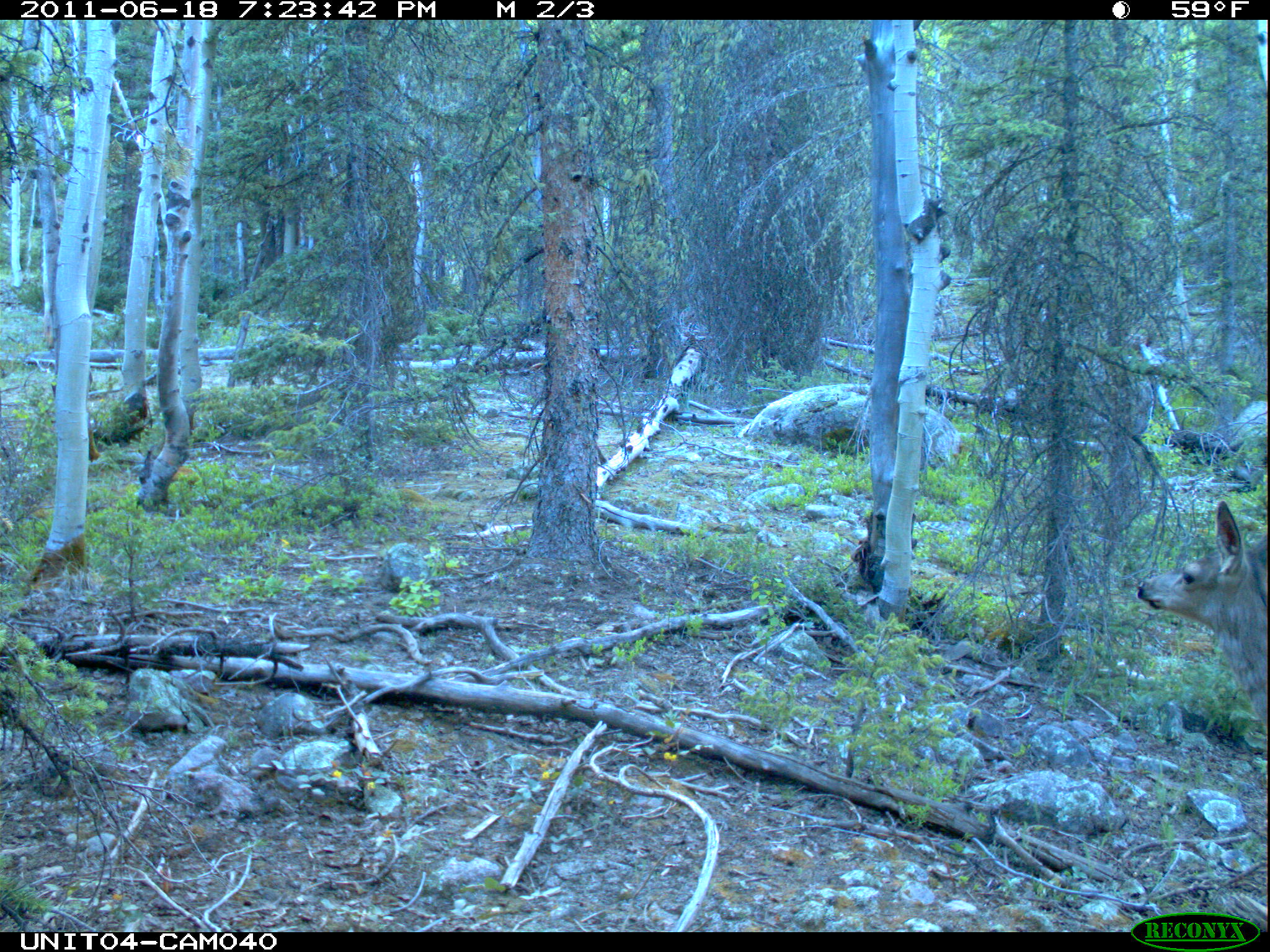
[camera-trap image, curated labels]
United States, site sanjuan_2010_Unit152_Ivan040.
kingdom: Animalia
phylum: Chordata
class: Mammalia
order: Artiodactyla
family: Cervidae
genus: Odocoileus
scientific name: Odocoileus hemionus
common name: mule deer